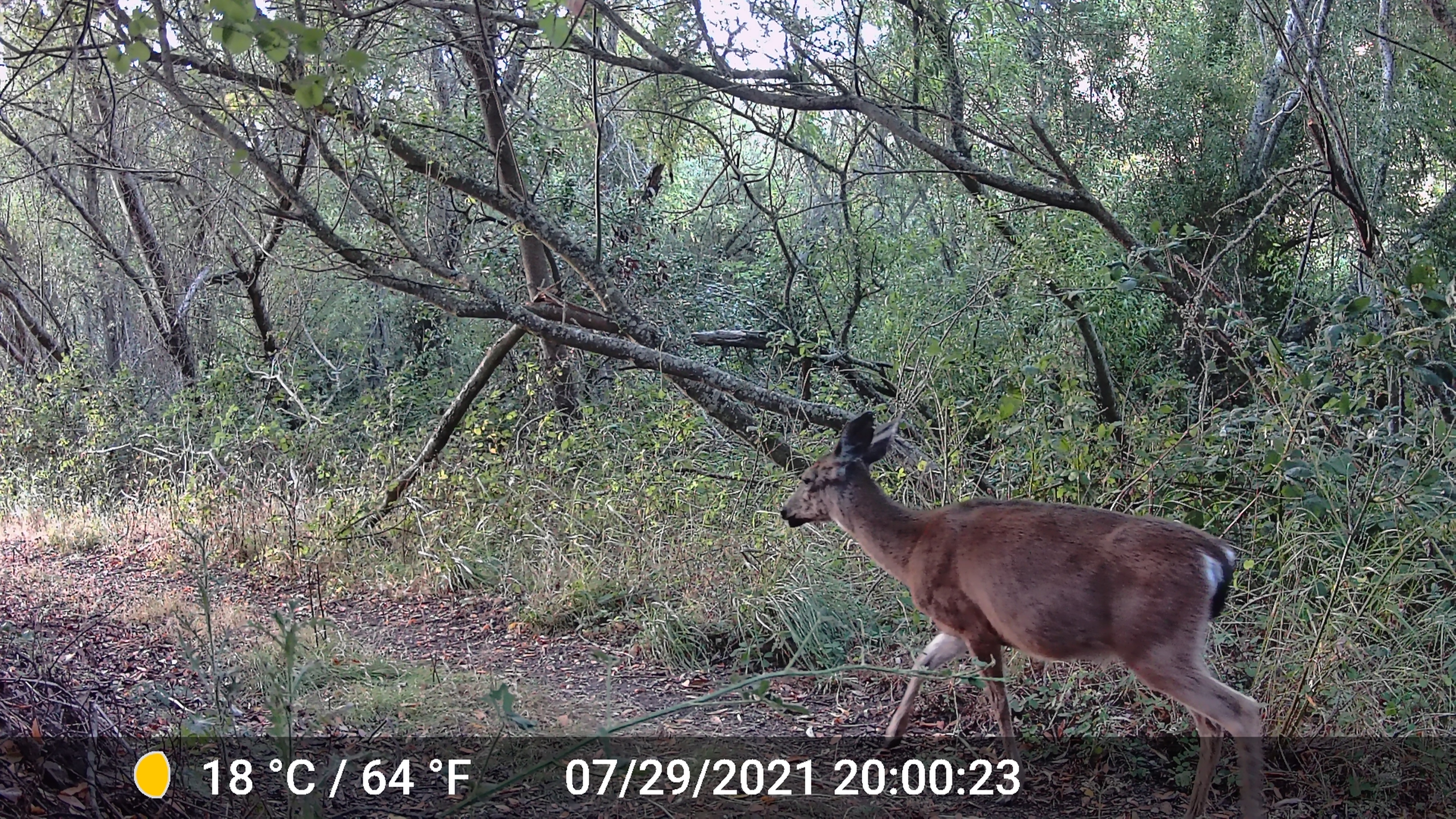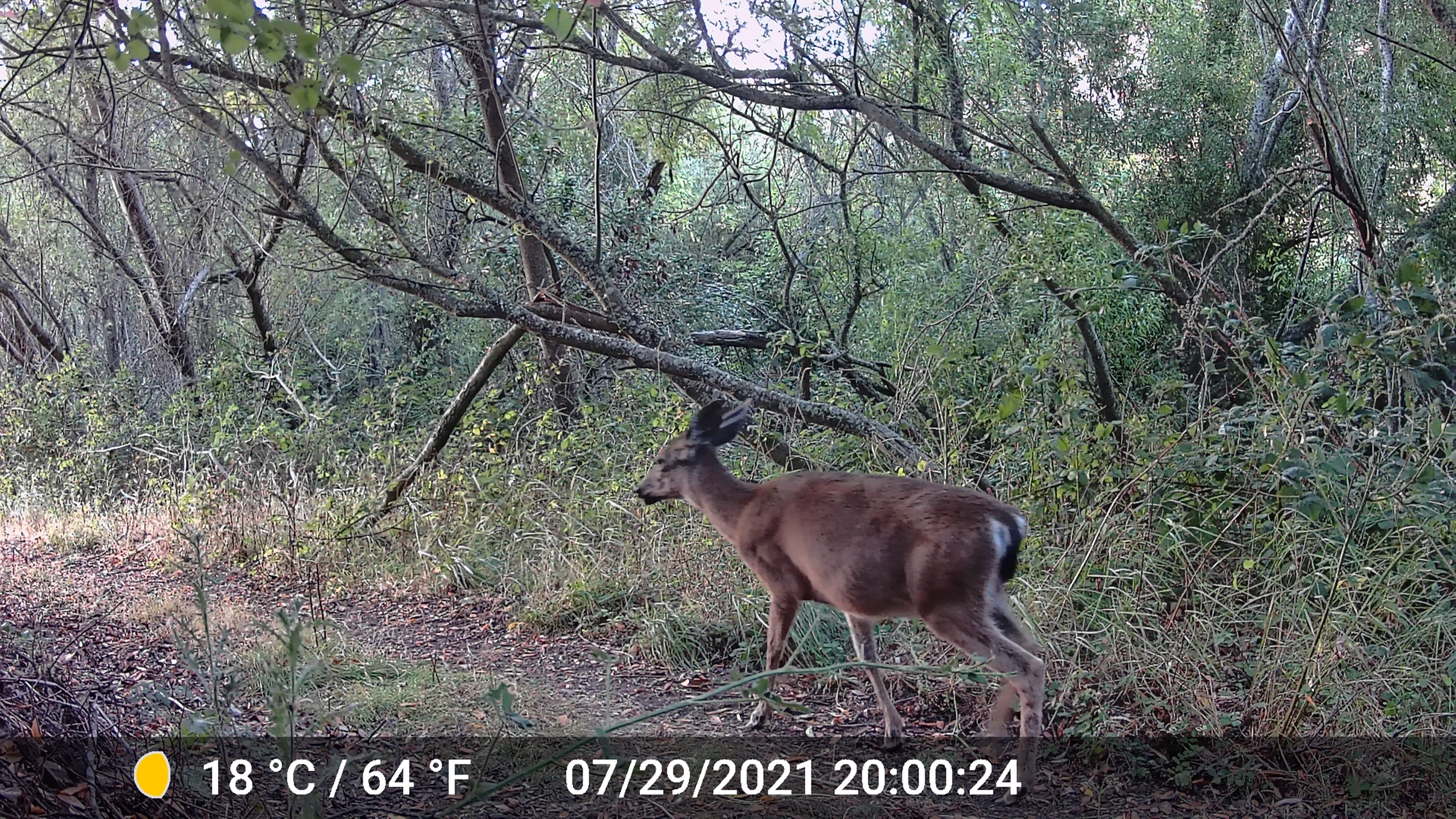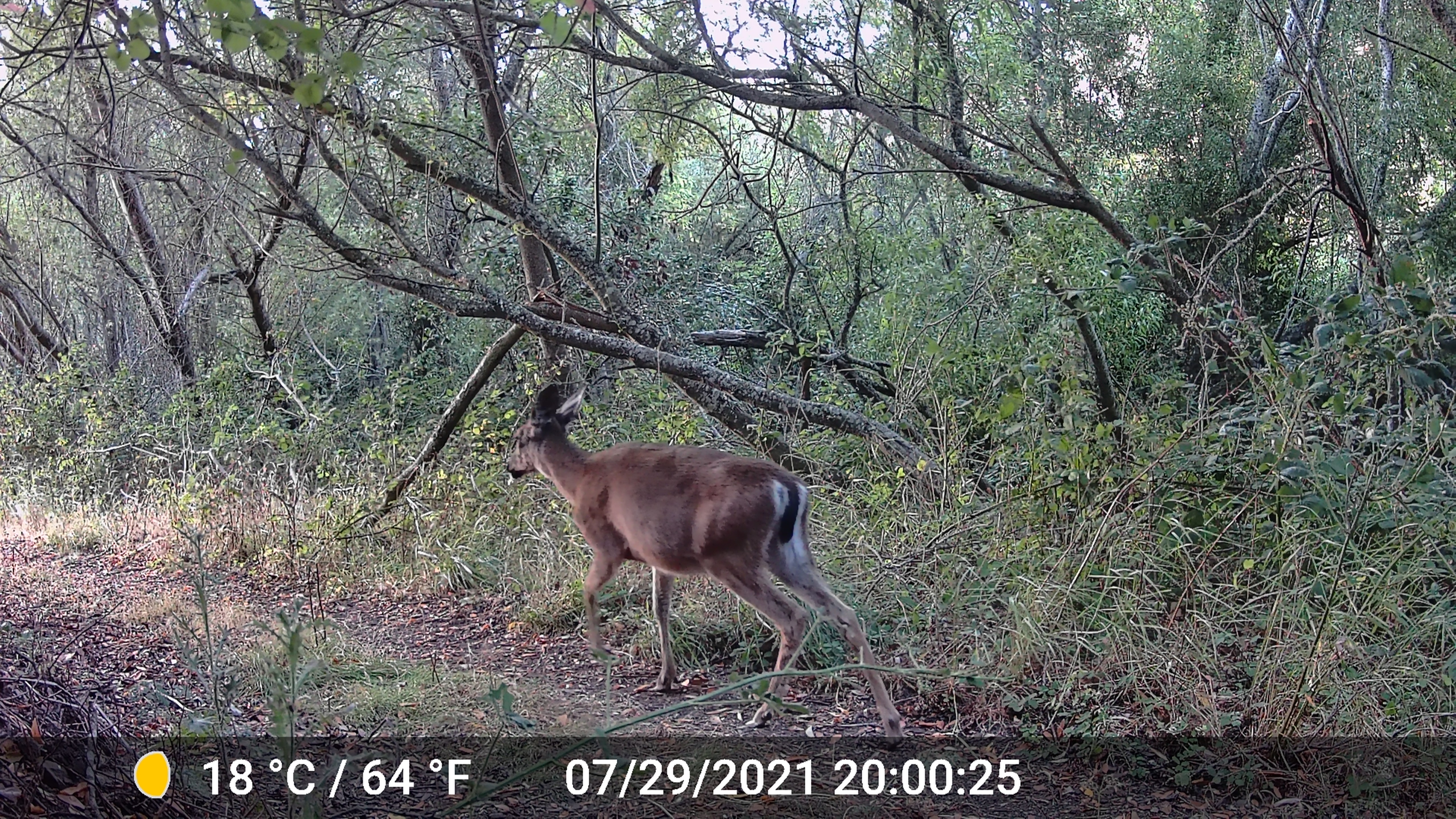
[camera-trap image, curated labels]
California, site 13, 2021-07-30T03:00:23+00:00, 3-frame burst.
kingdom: Animalia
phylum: Chordata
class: Mammalia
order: Artiodactyla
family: Cervidae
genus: Odocoileus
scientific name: Odocoileus hemionus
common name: mule deer